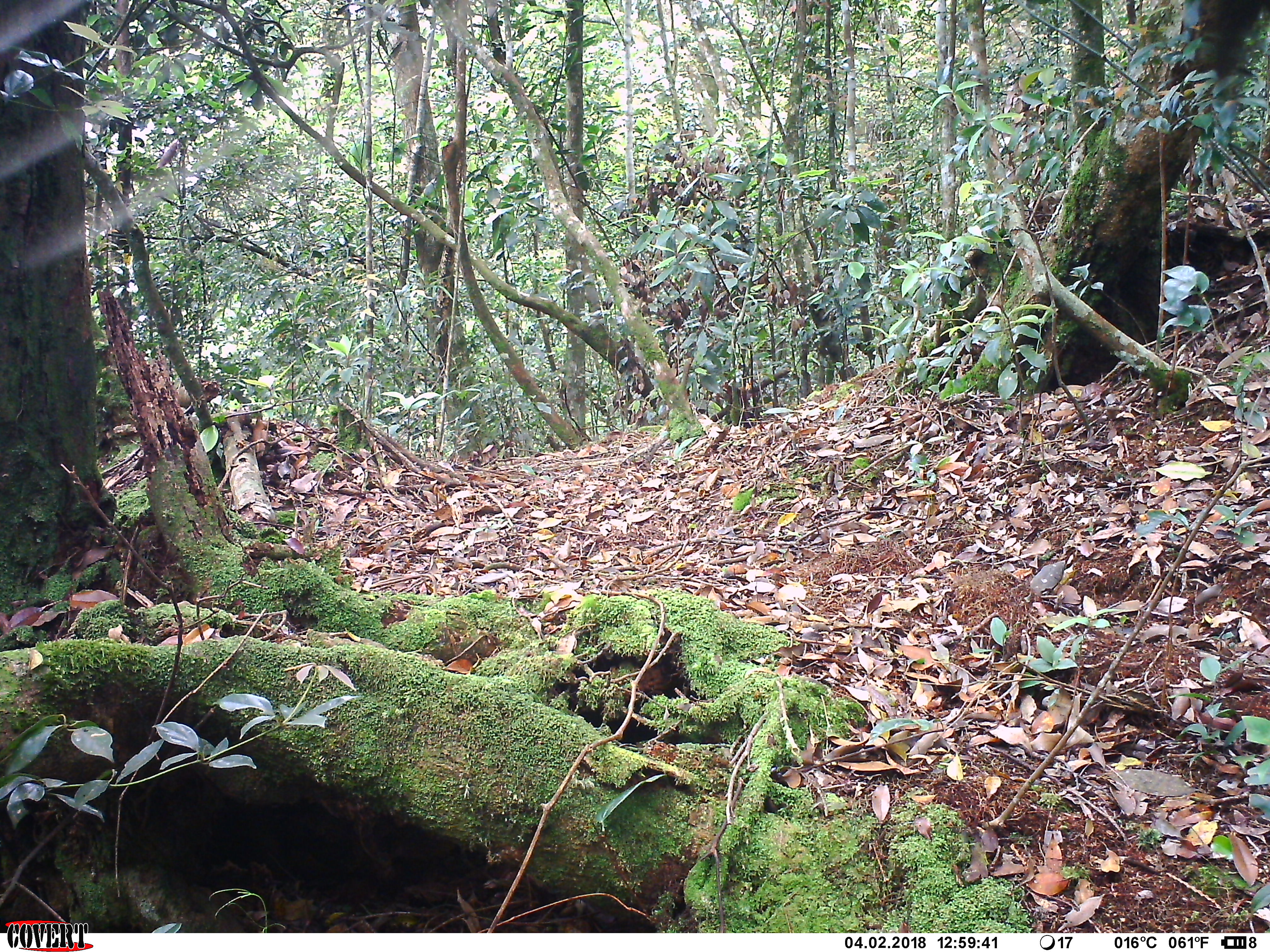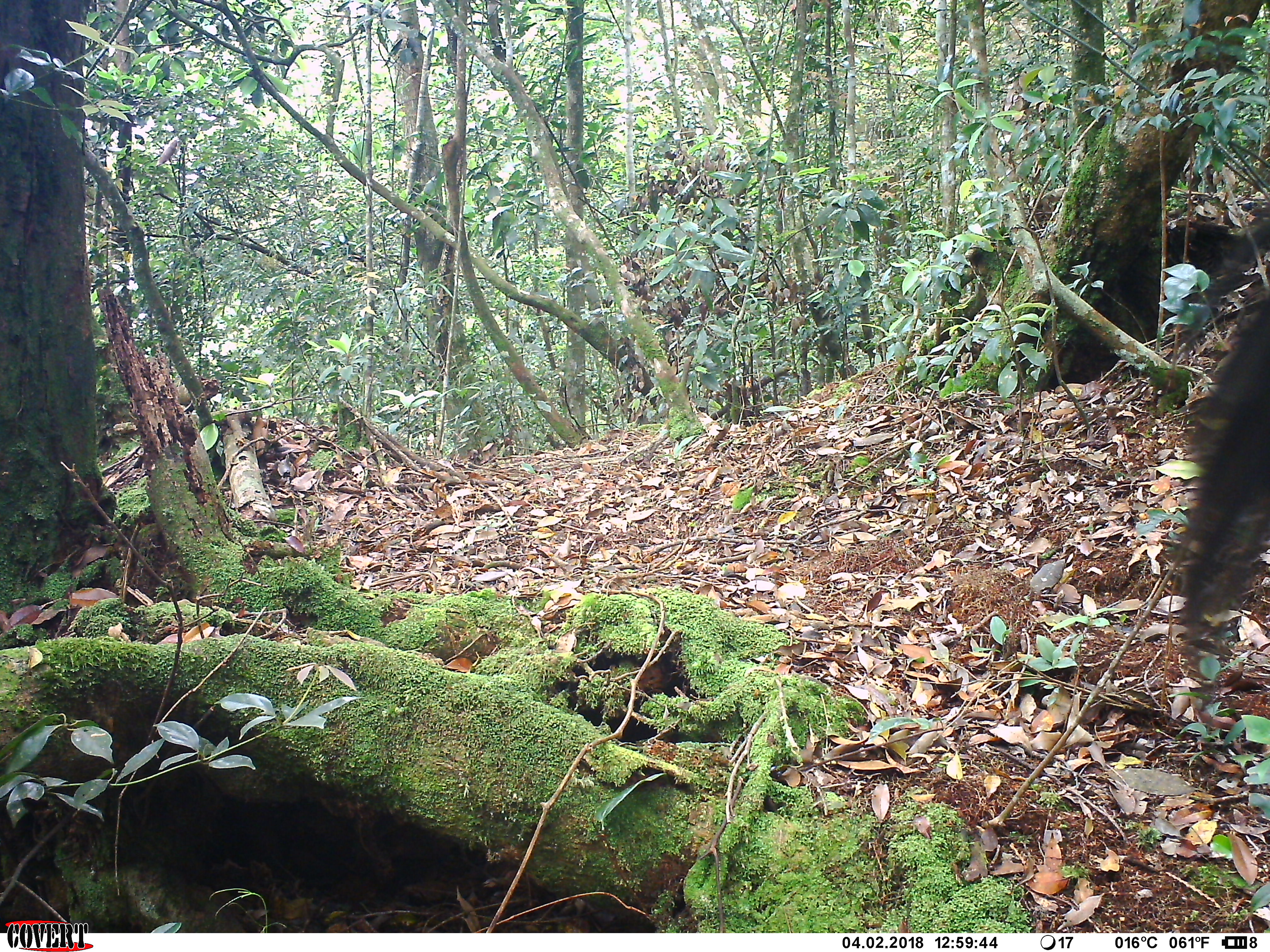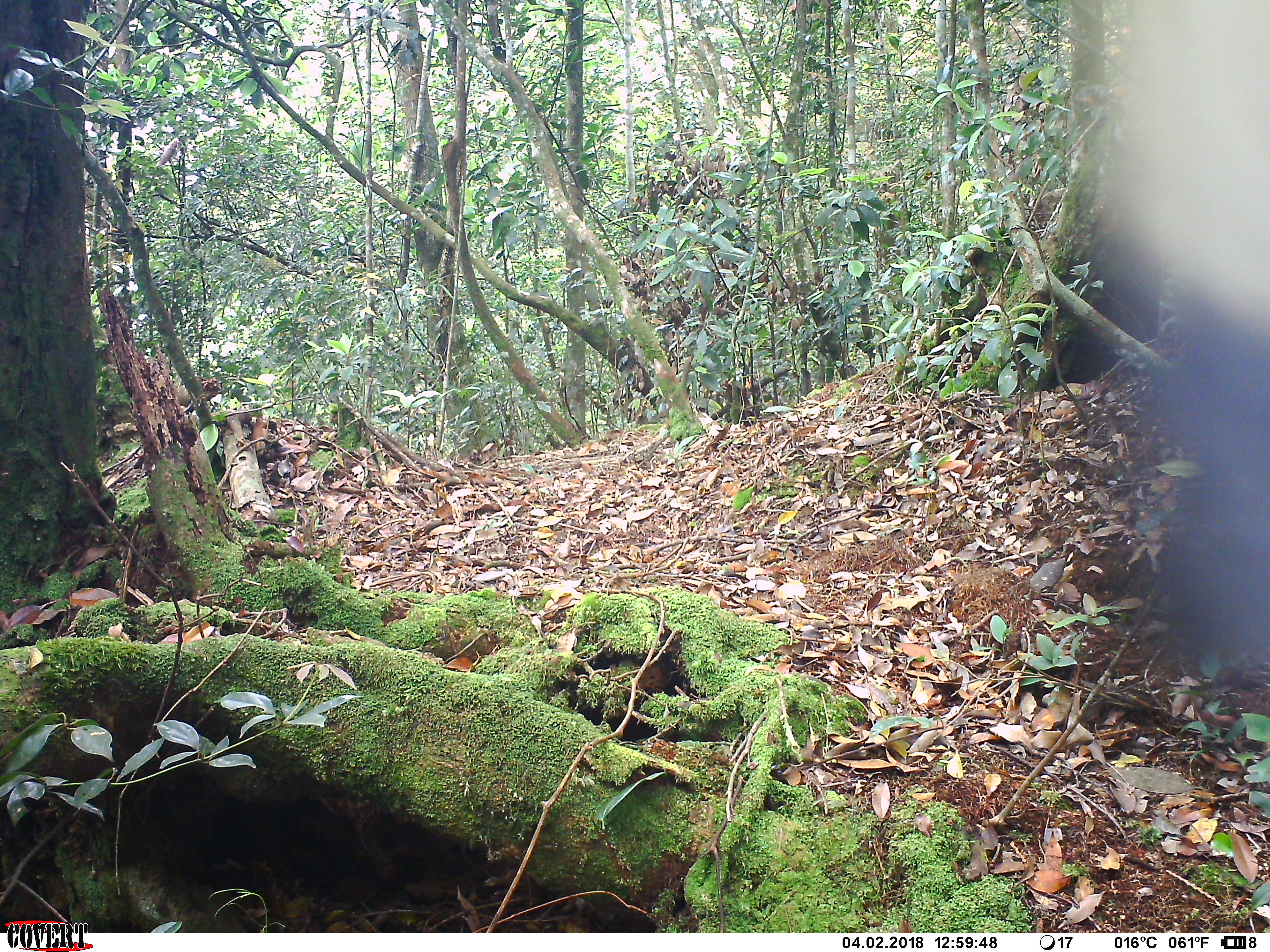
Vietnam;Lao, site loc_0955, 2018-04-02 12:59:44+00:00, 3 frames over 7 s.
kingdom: Animalia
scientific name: Animalia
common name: animal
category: unidentified animal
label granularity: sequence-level